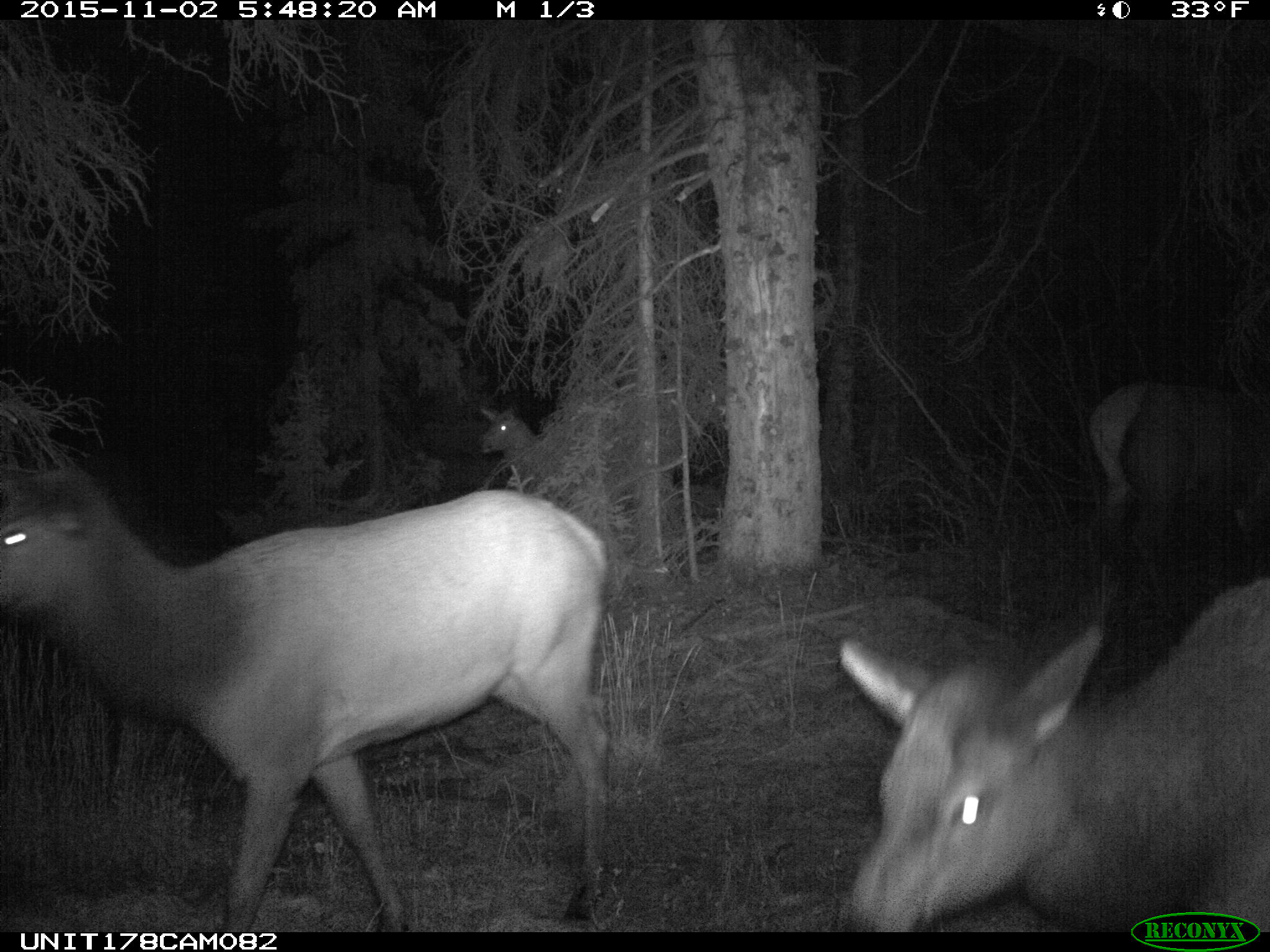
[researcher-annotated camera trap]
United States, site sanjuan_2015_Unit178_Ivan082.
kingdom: Animalia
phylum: Chordata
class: Mammalia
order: Artiodactyla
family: Cervidae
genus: Cervus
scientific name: Cervus elaphus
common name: red deer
Cervus elaphus (red deer).